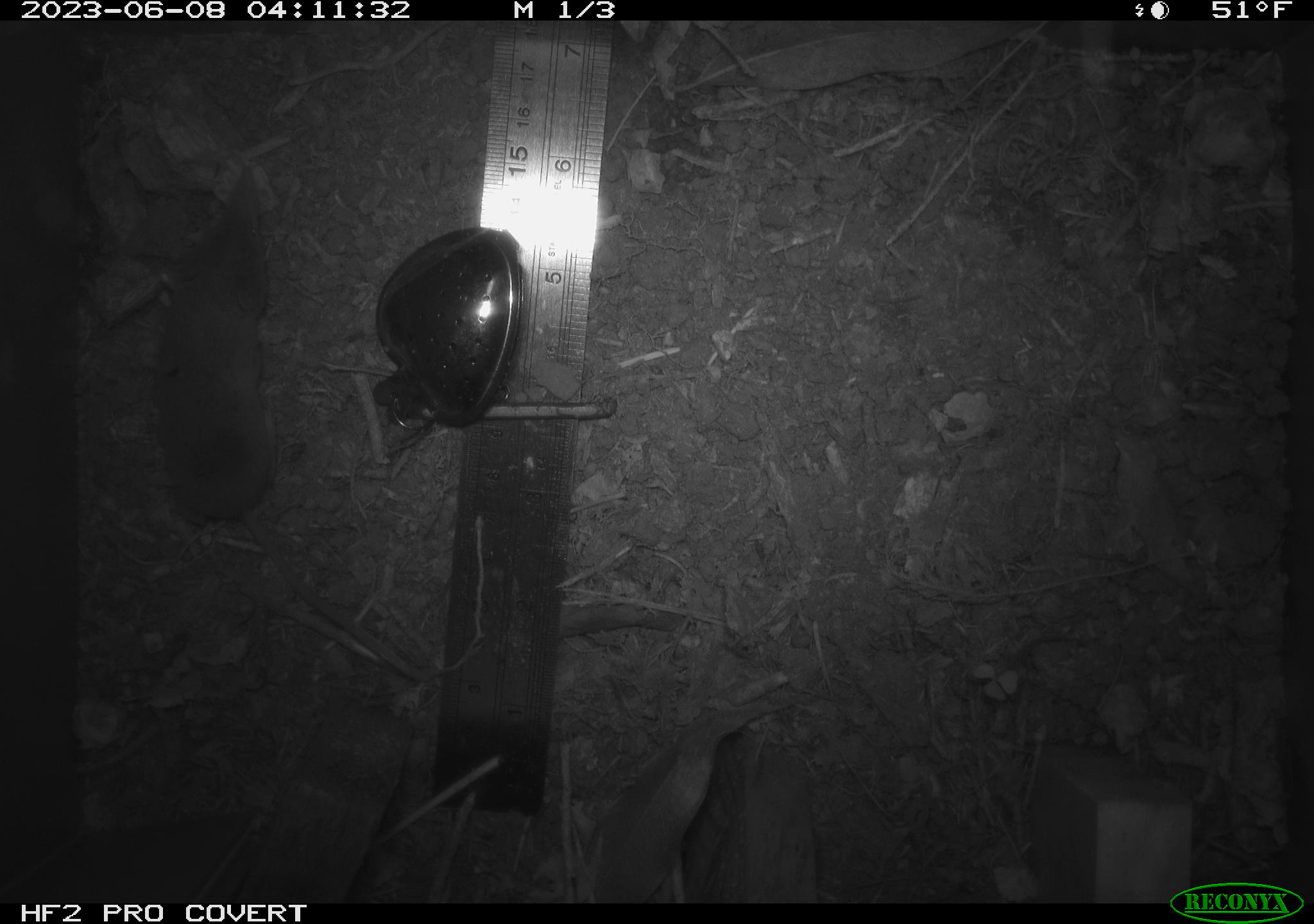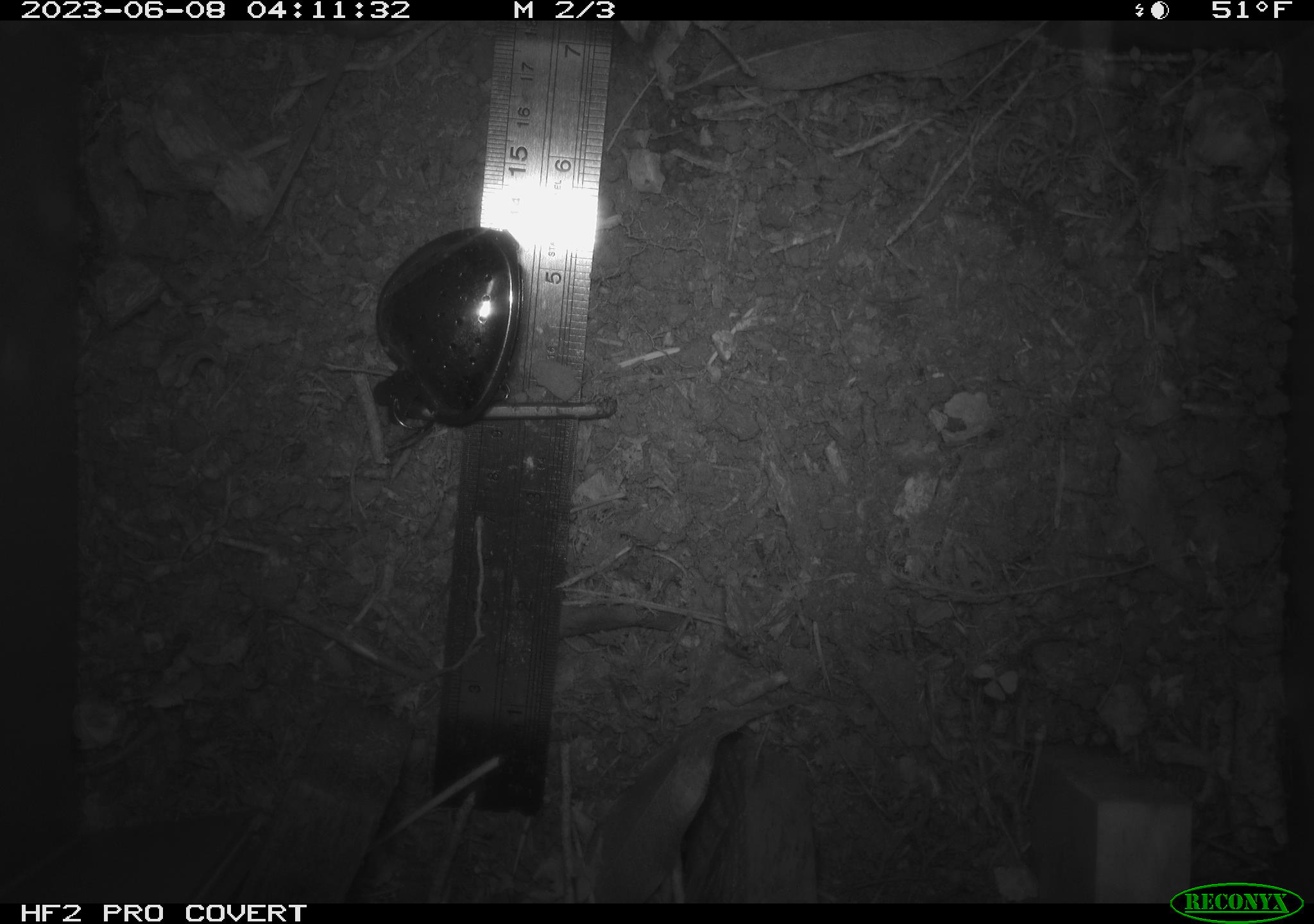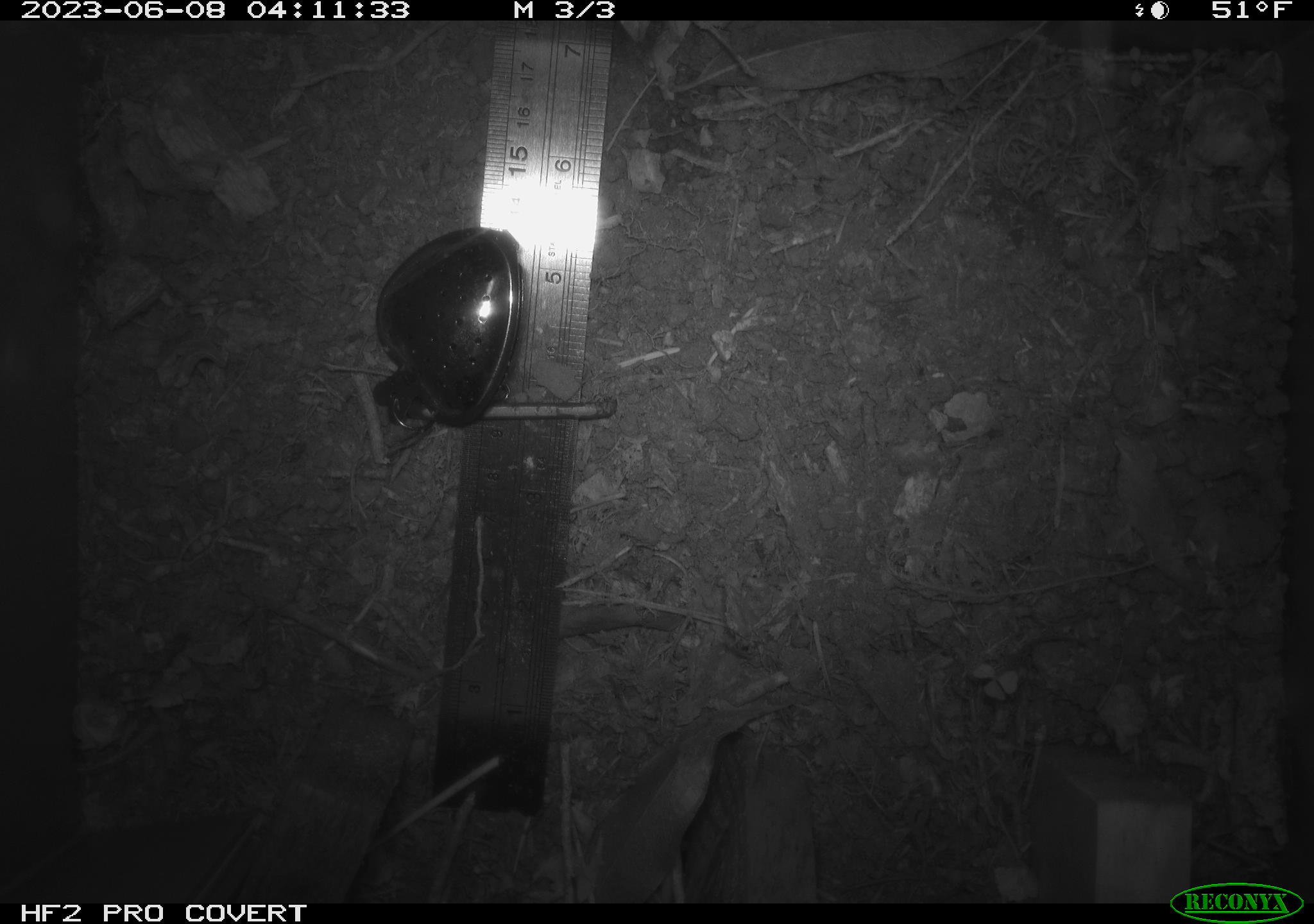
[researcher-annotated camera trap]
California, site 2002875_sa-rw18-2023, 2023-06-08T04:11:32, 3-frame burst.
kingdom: Animalia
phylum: Chordata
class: Mammalia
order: Eulipotyphla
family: Soricidae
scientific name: Soricidae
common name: shrews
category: soricidae family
Soricidae family (shrews) (Soricidae).